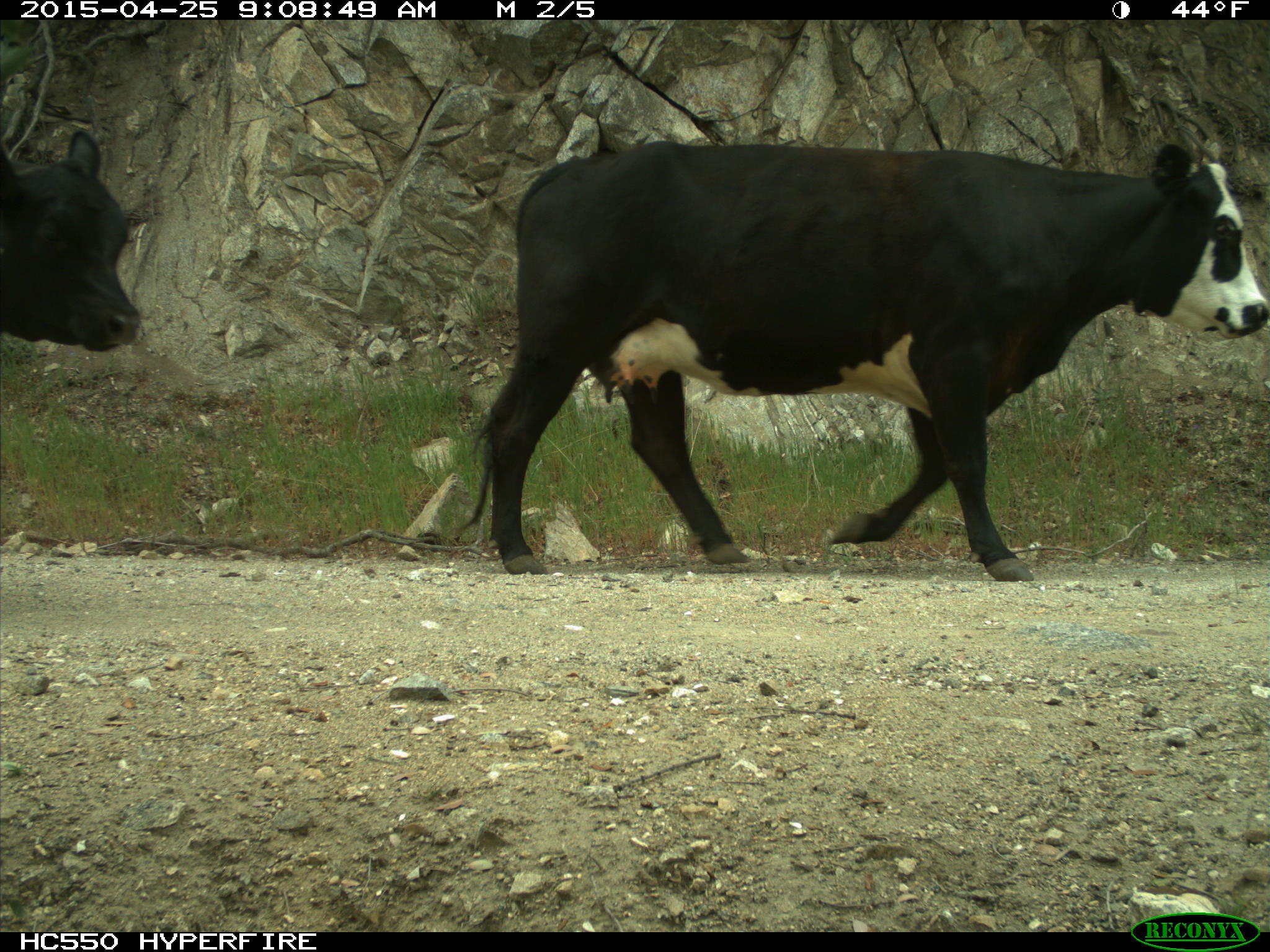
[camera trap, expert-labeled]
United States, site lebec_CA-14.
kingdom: Animalia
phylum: Chordata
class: Mammalia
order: Artiodactyla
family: Bovidae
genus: Bos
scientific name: Bos taurus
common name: domestic cow